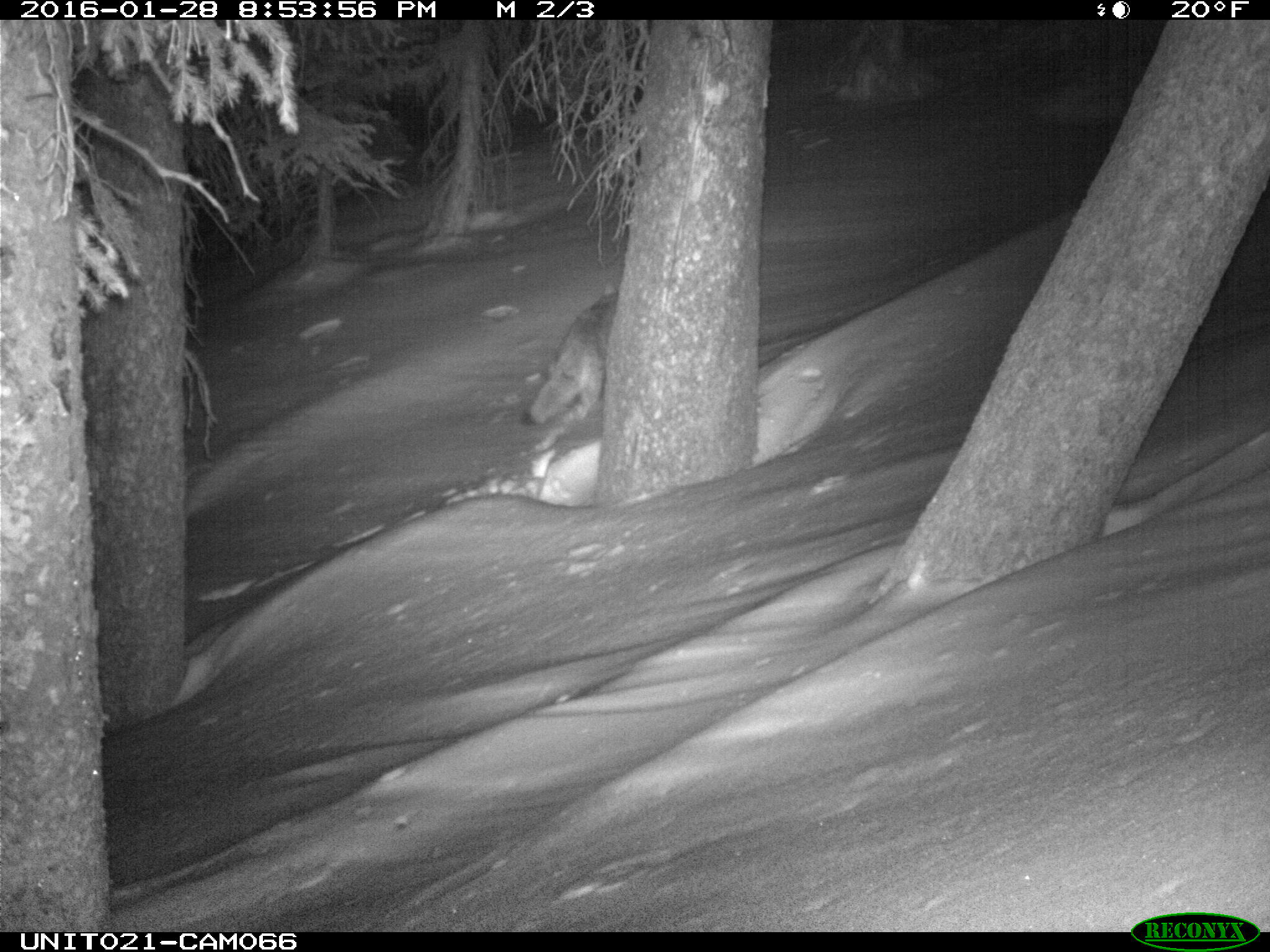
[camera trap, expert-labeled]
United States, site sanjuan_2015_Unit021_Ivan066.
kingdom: Animalia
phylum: Chordata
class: Mammalia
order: Carnivora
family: Canidae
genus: Canis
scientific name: Canis latrans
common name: coyote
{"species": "Canis latrans (coyote)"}